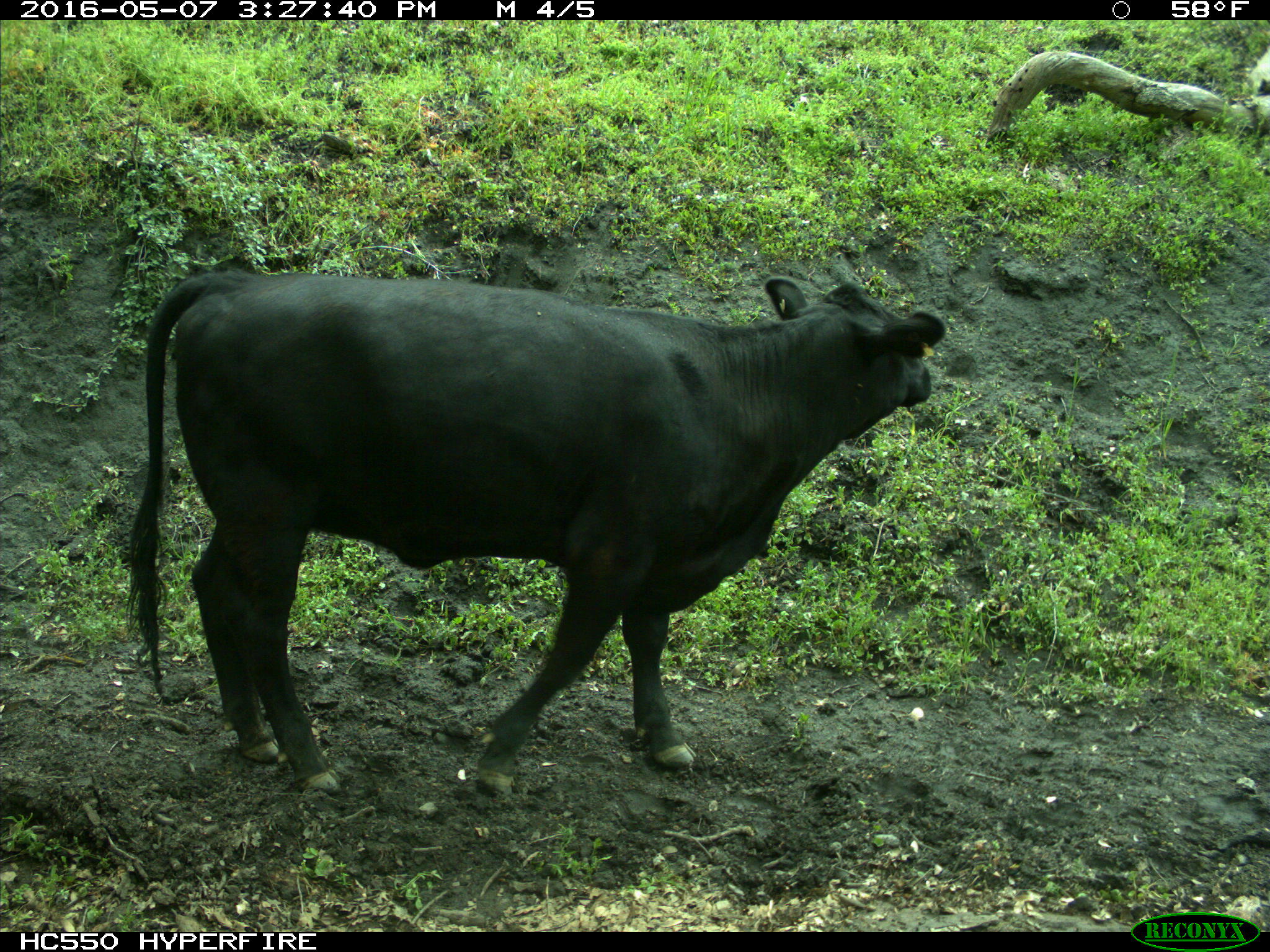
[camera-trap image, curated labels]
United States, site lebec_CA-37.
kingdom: Animalia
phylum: Chordata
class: Mammalia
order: Artiodactyla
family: Bovidae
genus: Bos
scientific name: Bos taurus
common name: domestic cow